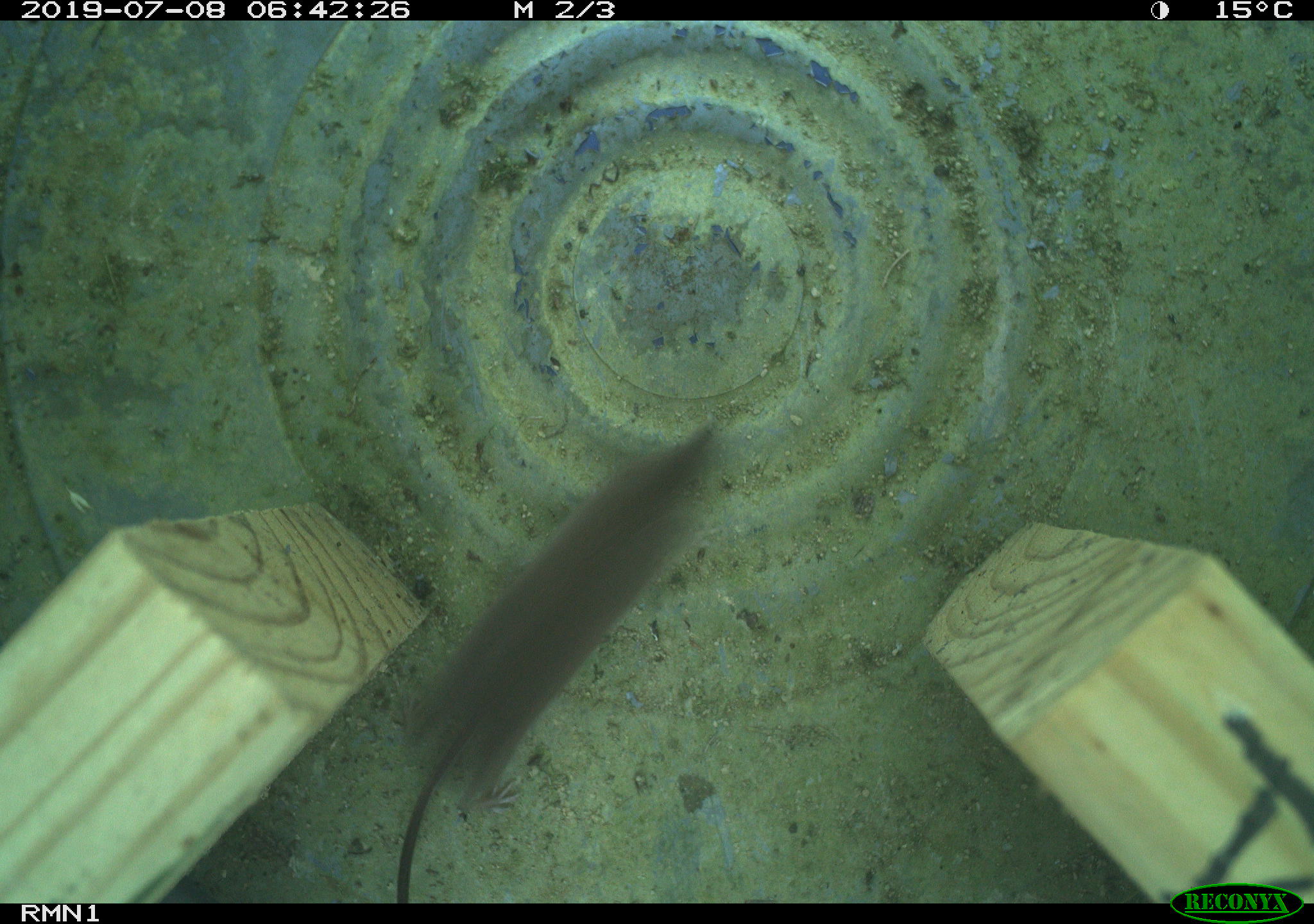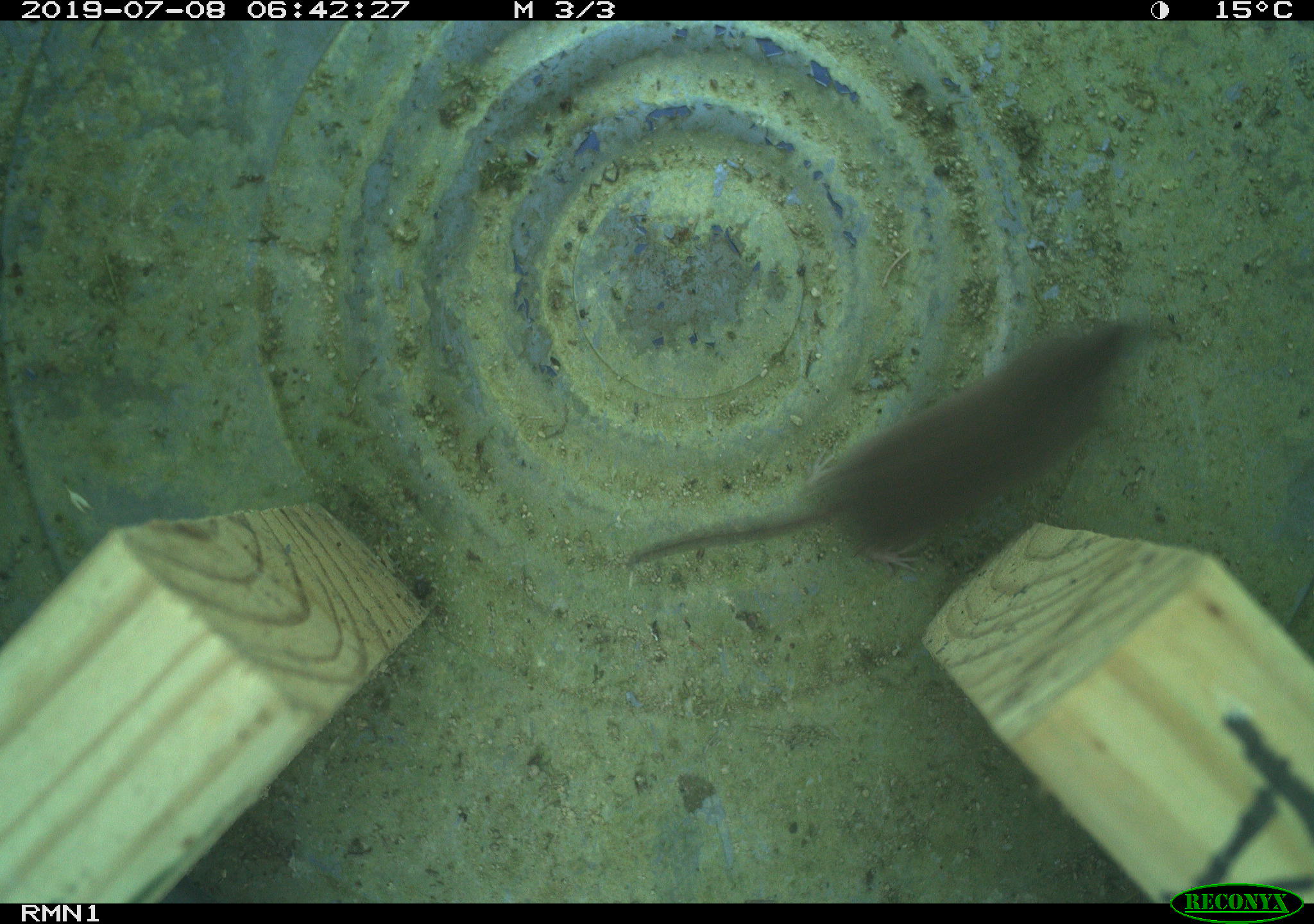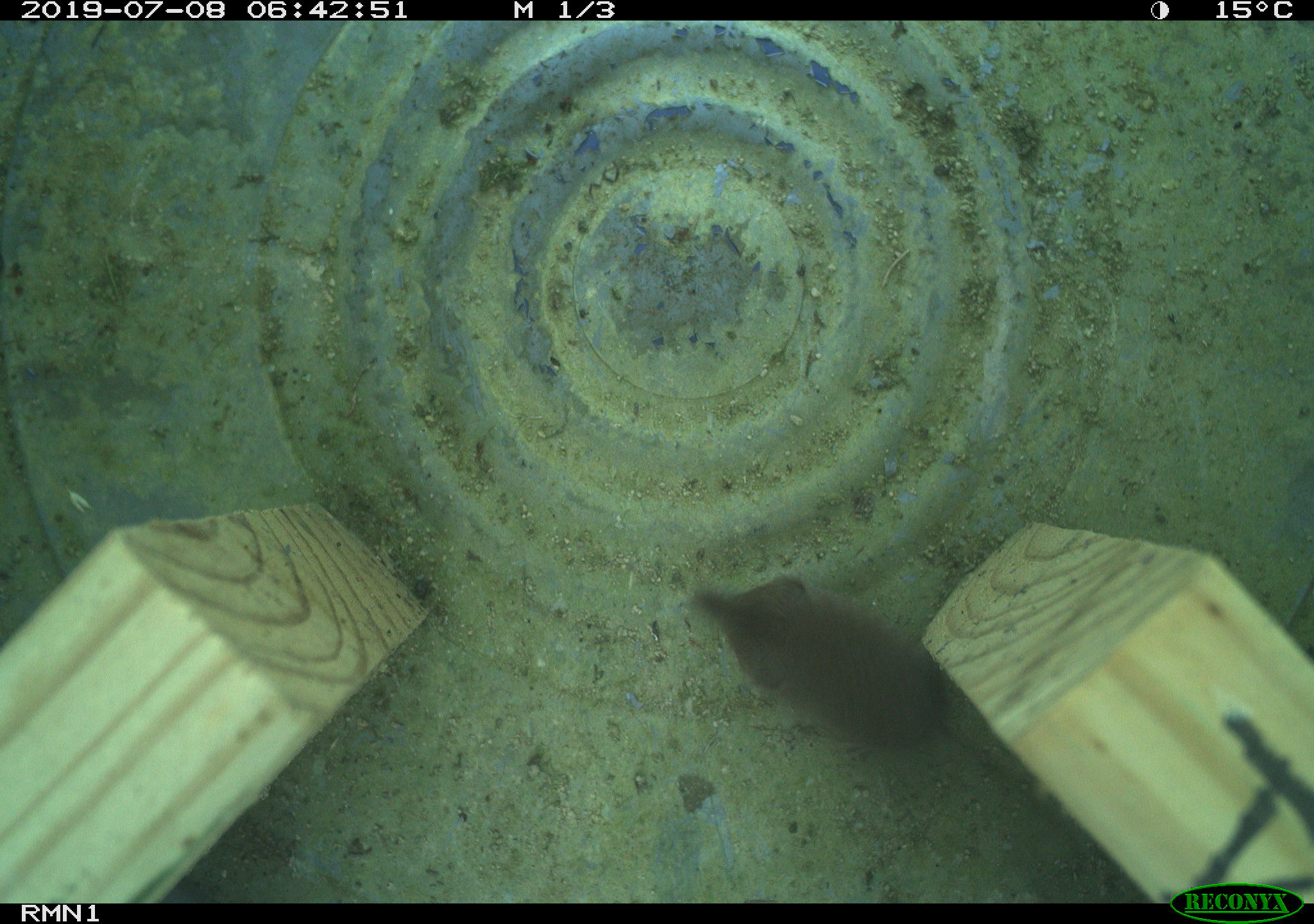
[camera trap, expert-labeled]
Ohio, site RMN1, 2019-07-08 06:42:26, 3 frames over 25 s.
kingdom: Animalia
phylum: Chordata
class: Mammalia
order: Eulipotyphla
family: Soricidae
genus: Sorex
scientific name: Sorex cinereus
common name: masked shrew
Masked shrew (Sorex cinereus).